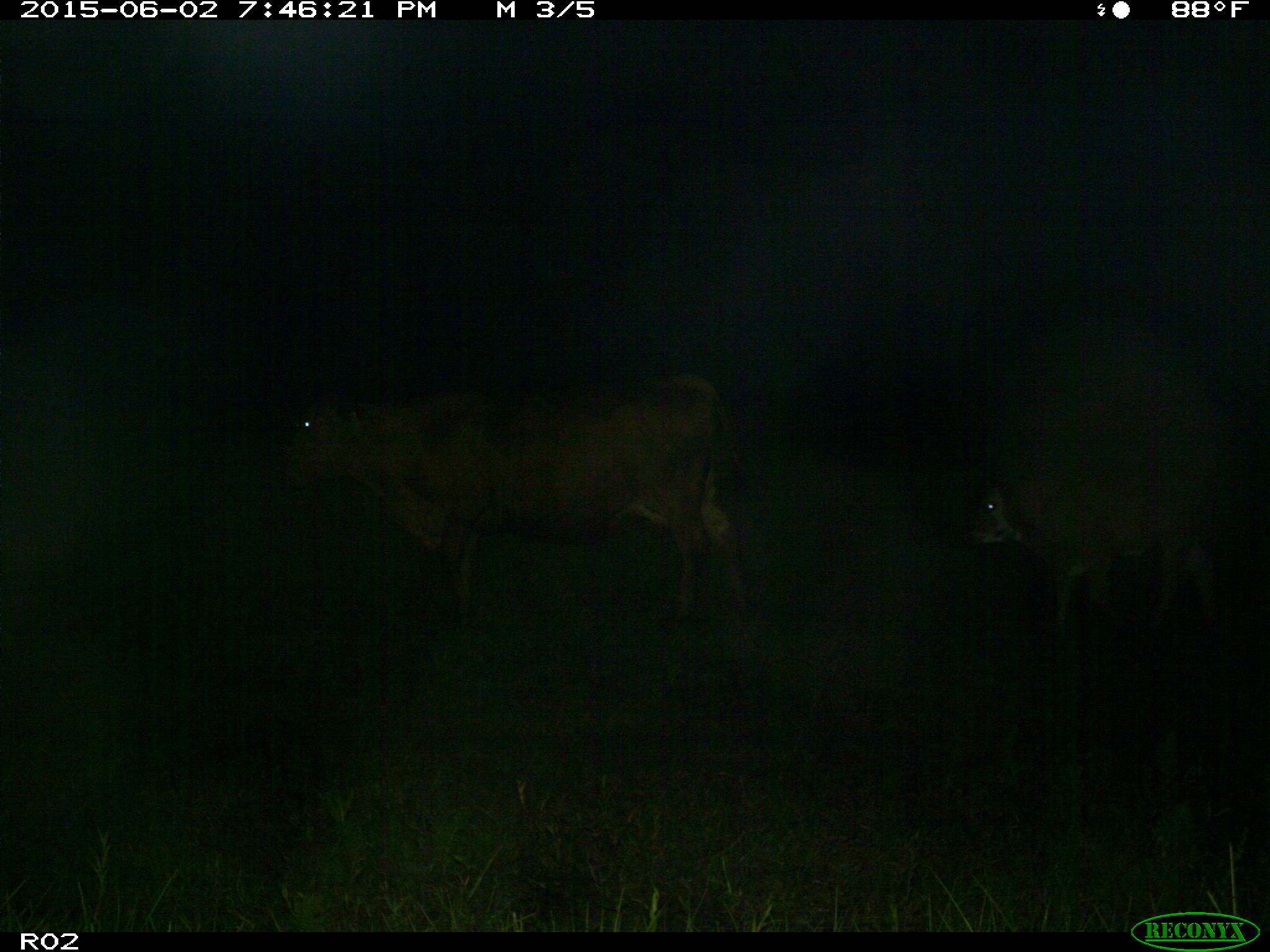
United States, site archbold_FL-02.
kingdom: Animalia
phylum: Chordata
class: Mammalia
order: Artiodactyla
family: Bovidae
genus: Bos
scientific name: Bos taurus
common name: domestic cow